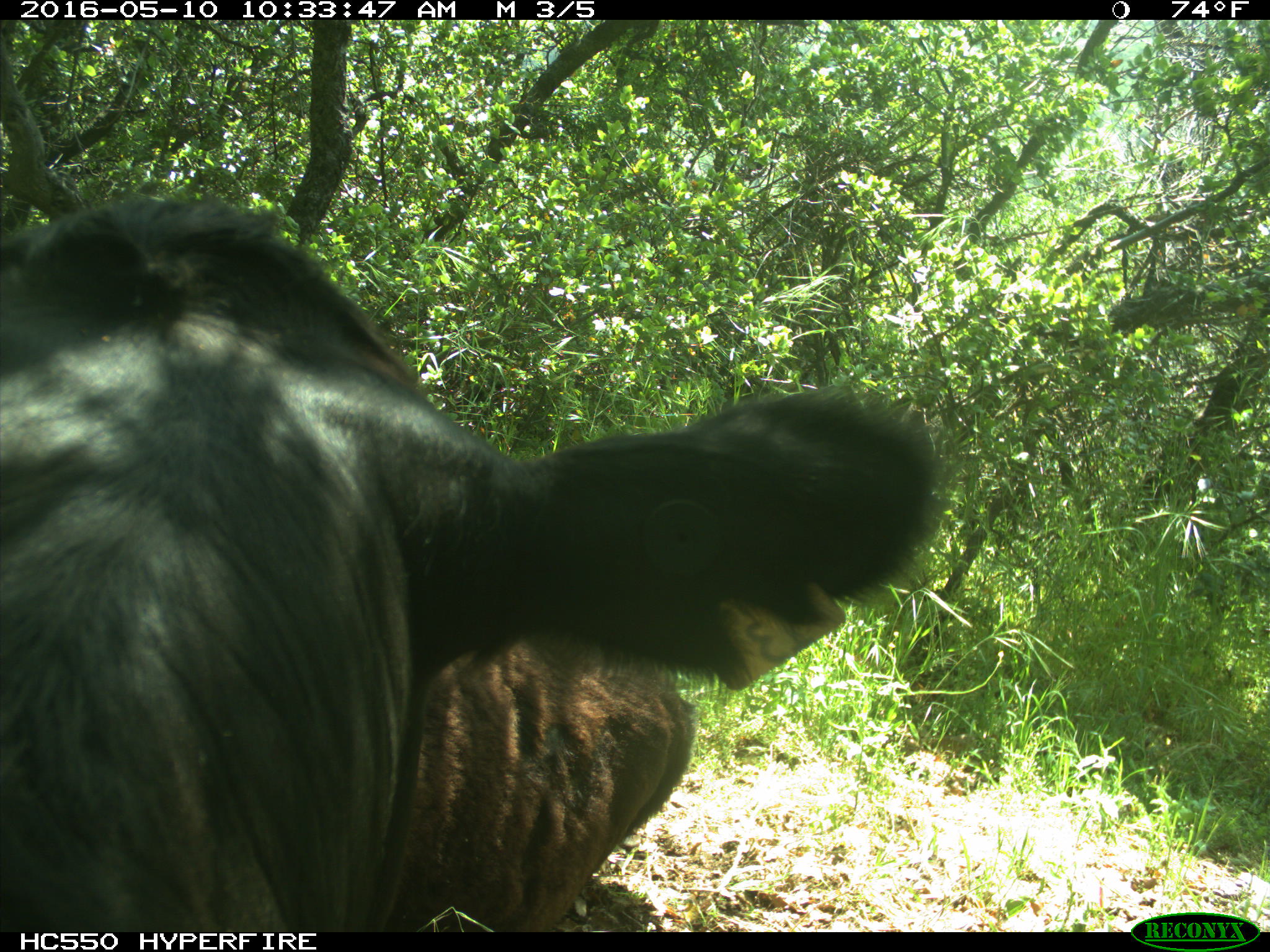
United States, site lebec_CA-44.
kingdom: Animalia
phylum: Chordata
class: Mammalia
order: Artiodactyla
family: Bovidae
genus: Bos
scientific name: Bos taurus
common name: domestic cow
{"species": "Bos taurus (domestic cow)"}